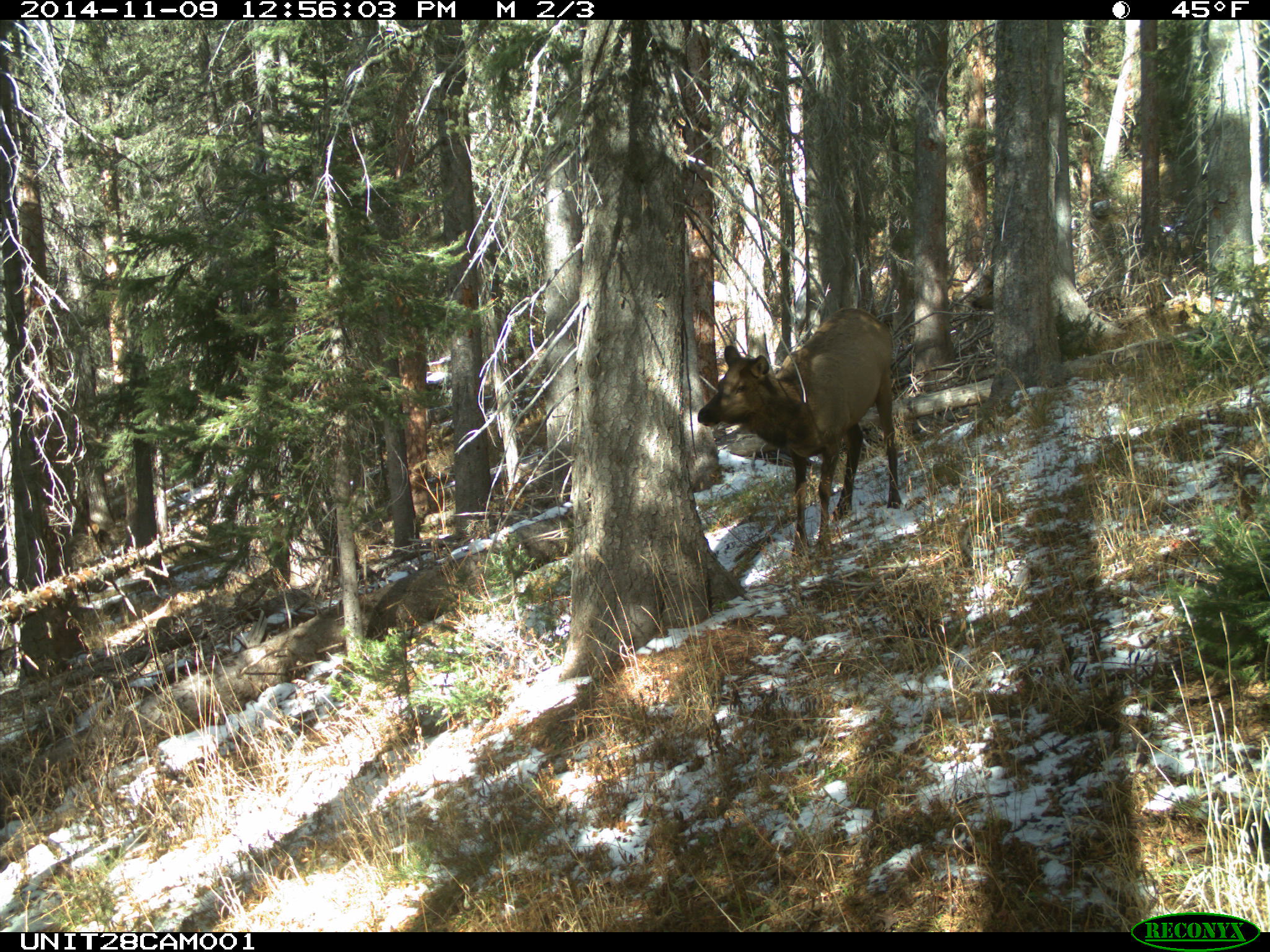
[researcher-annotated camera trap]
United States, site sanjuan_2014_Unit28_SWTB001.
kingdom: Animalia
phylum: Chordata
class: Mammalia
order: Artiodactyla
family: Cervidae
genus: Cervus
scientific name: Cervus elaphus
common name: red deer